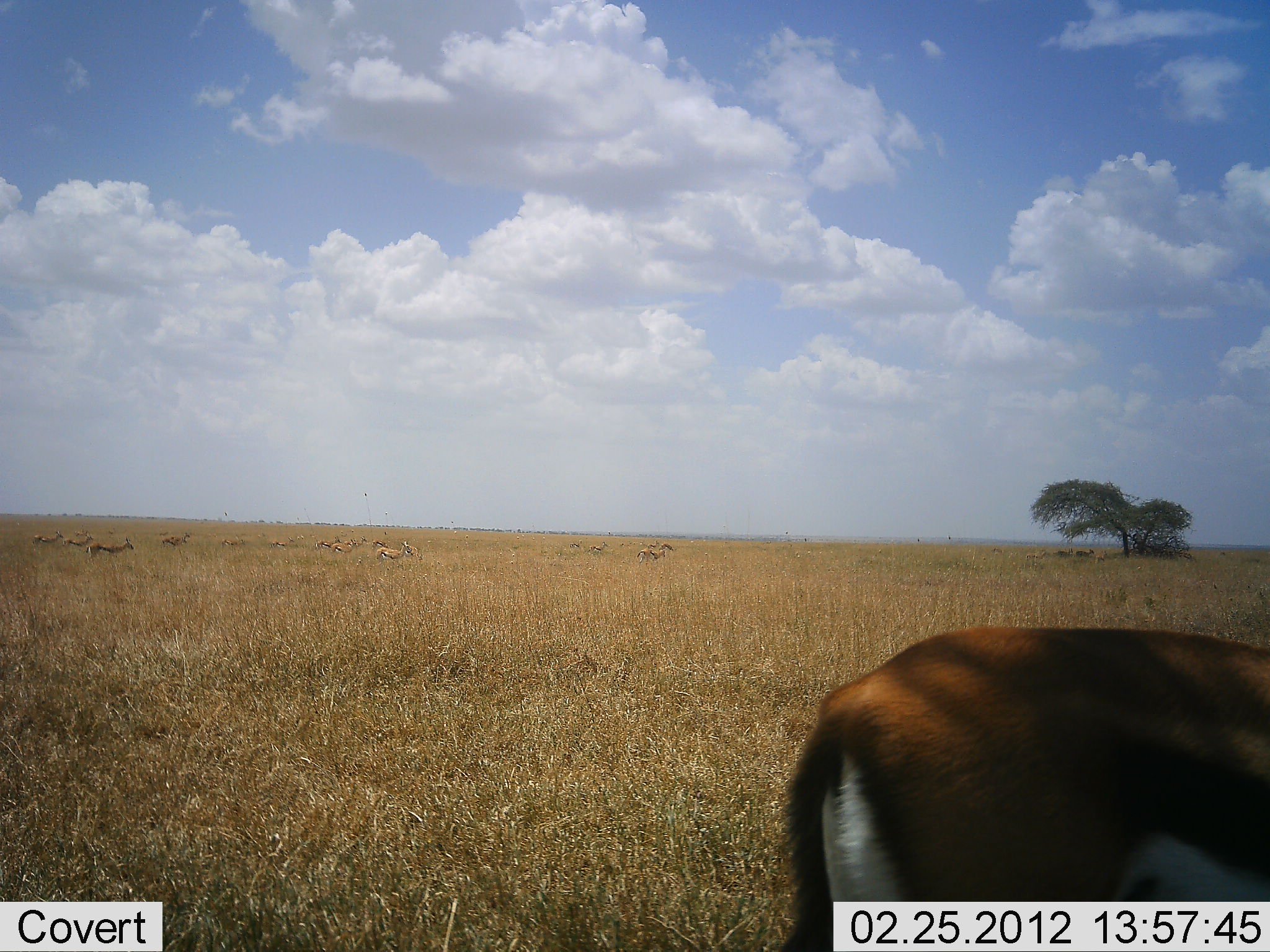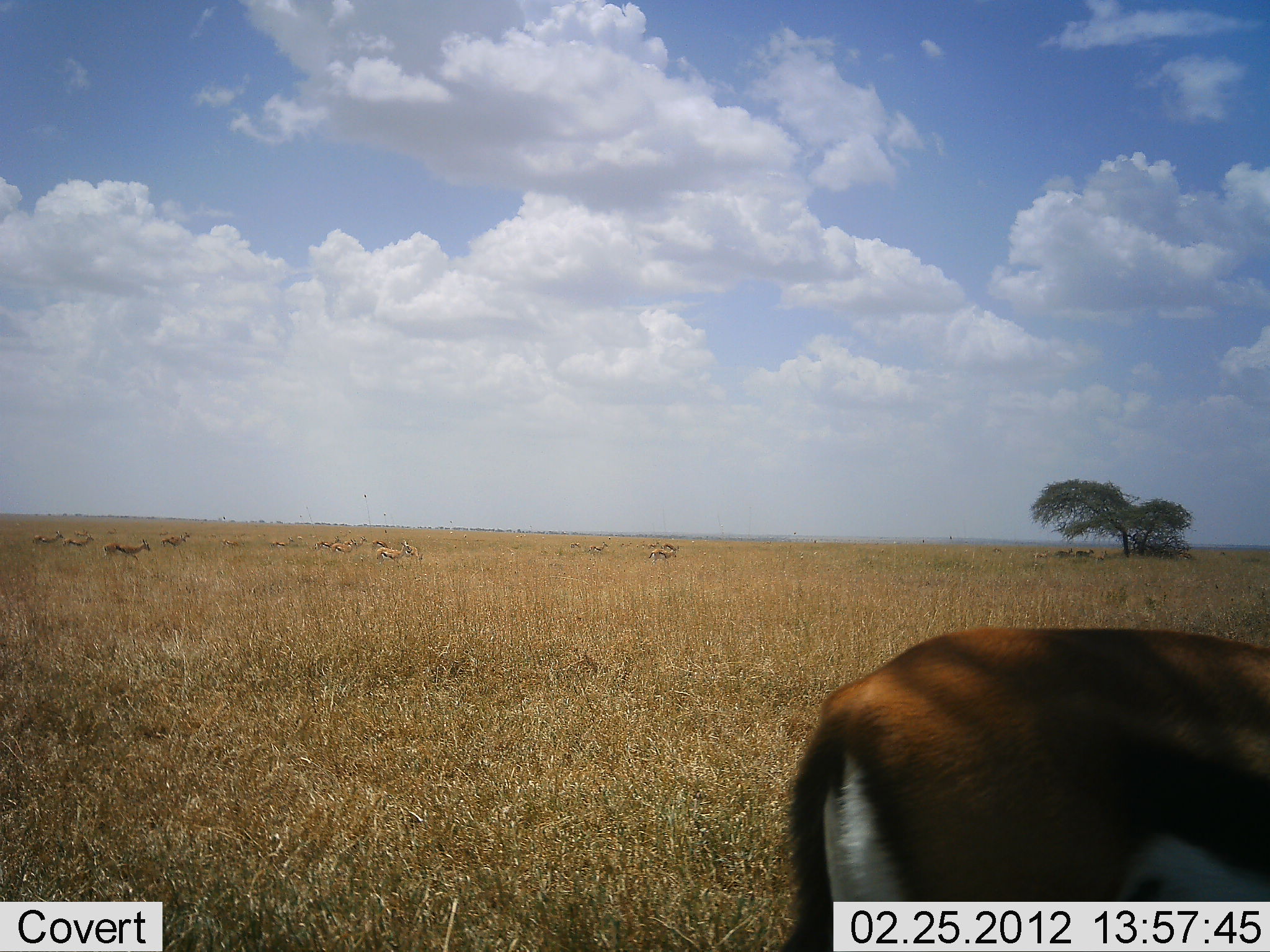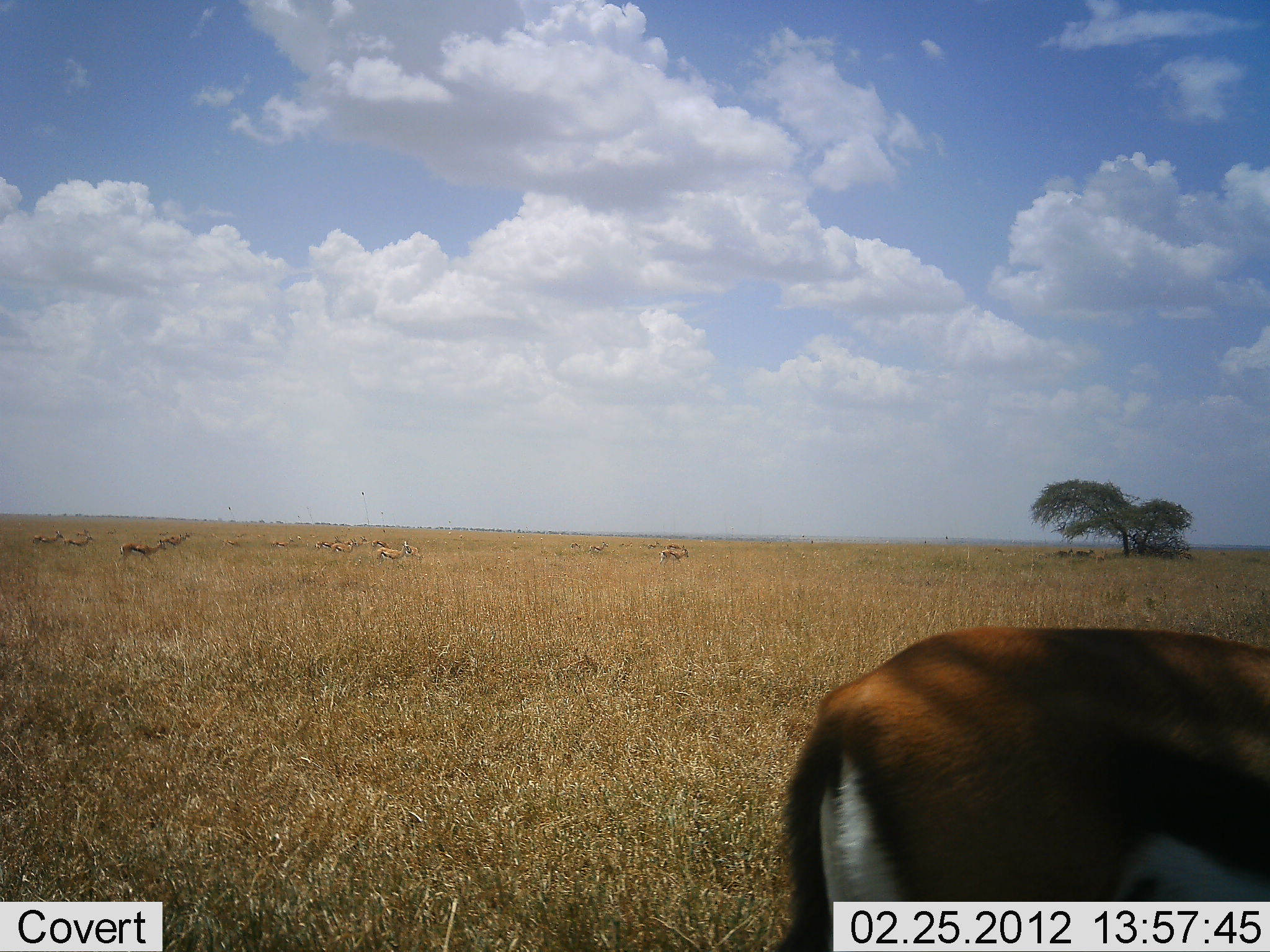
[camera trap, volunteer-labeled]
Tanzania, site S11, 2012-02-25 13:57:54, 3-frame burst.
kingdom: Animalia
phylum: Chordata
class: Mammalia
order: Artiodactyla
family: Bovidae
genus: Eudorcas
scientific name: Eudorcas thomsonii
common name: thomson's gazelle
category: gazellethomsons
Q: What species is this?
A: Gazellethomsons (thomson's gazelle) (Eudorcas thomsonii).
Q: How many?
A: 11-50.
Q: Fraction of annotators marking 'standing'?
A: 64%.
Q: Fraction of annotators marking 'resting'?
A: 0%.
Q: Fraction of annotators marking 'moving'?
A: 64%.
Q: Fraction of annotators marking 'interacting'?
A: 0%.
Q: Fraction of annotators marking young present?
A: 0%.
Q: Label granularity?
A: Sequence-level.